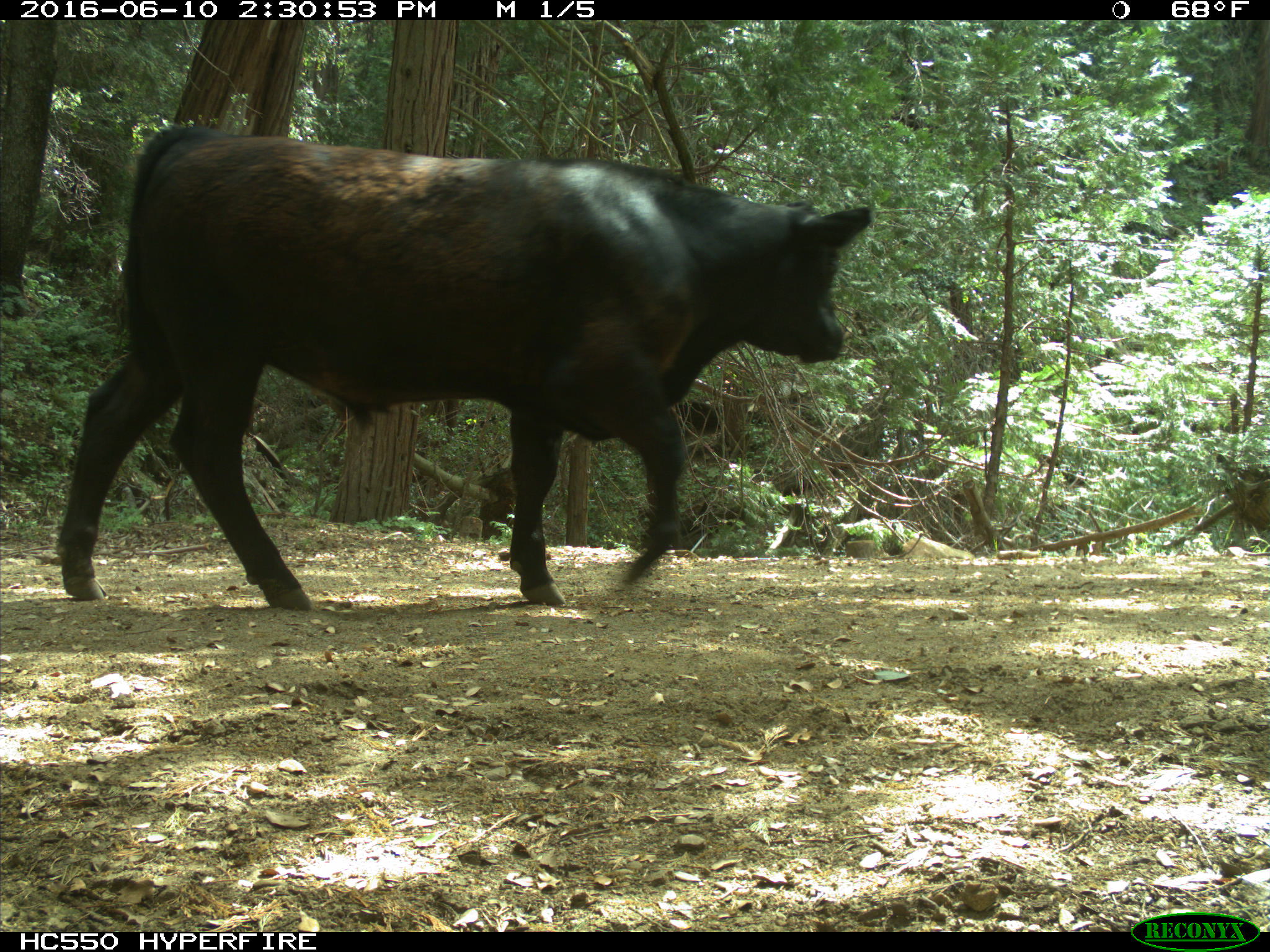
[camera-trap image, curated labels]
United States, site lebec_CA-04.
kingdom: Animalia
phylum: Chordata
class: Mammalia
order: Artiodactyla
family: Bovidae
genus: Bos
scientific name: Bos taurus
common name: domestic cow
Bos taurus (domestic cow).